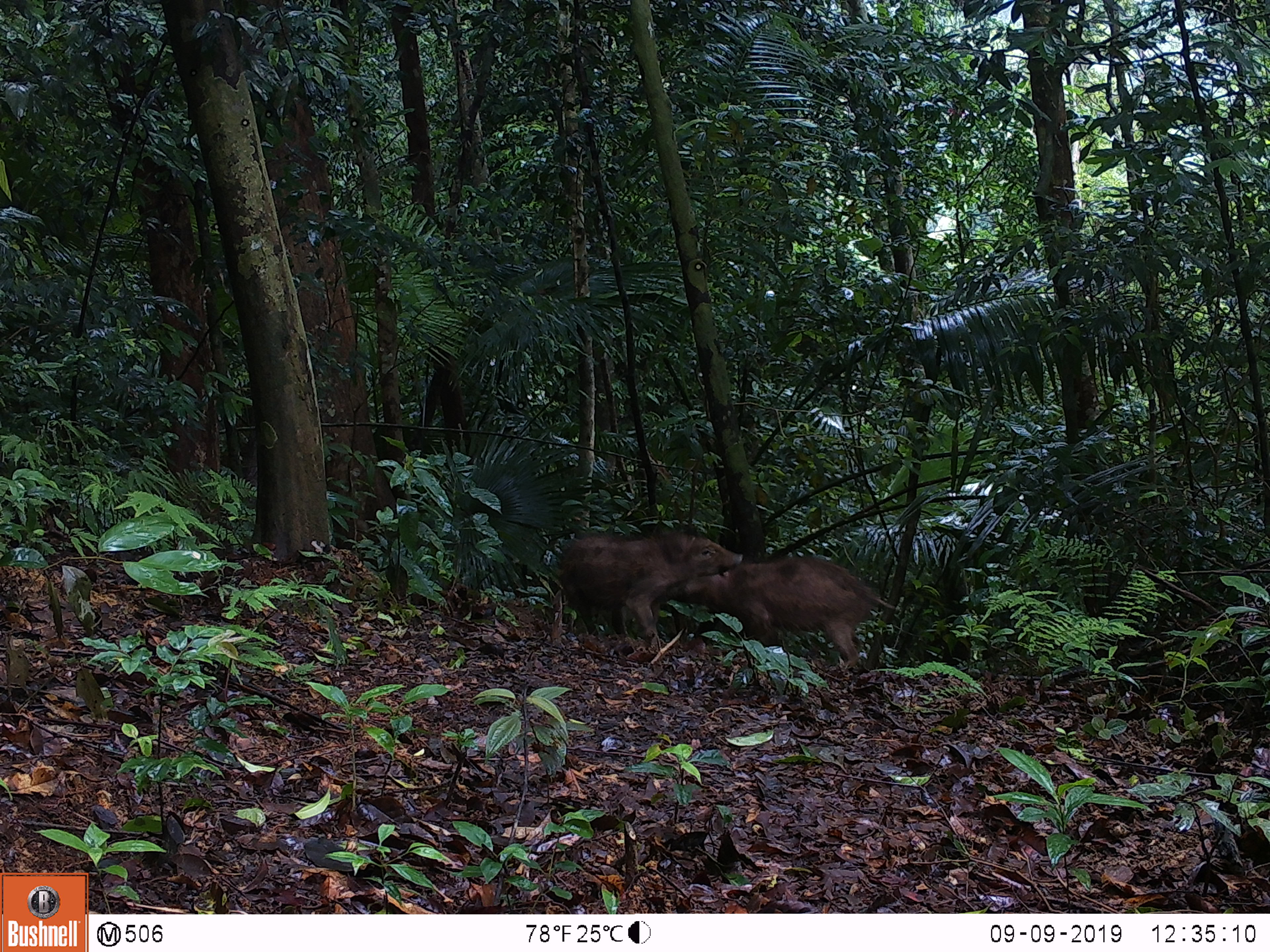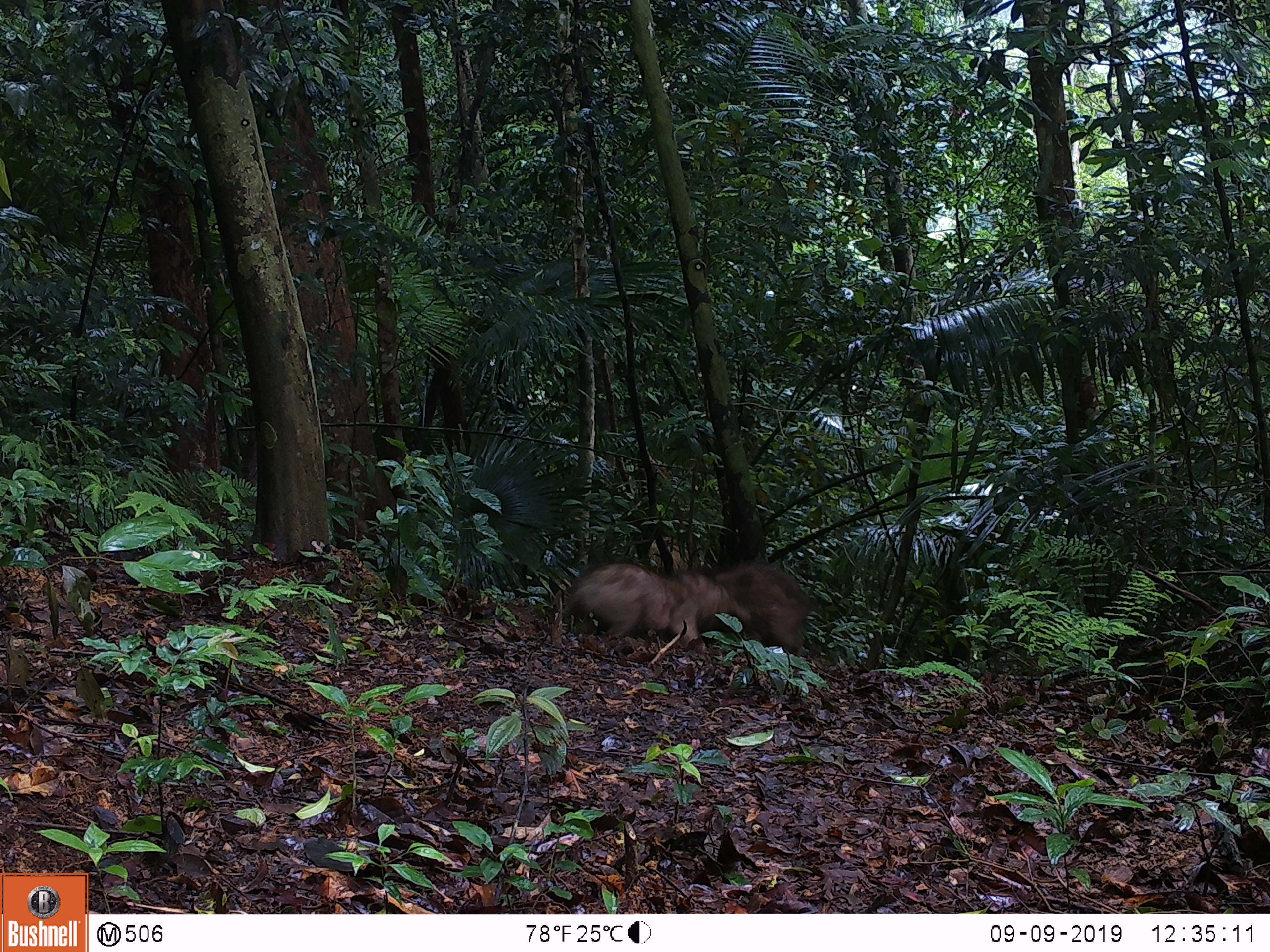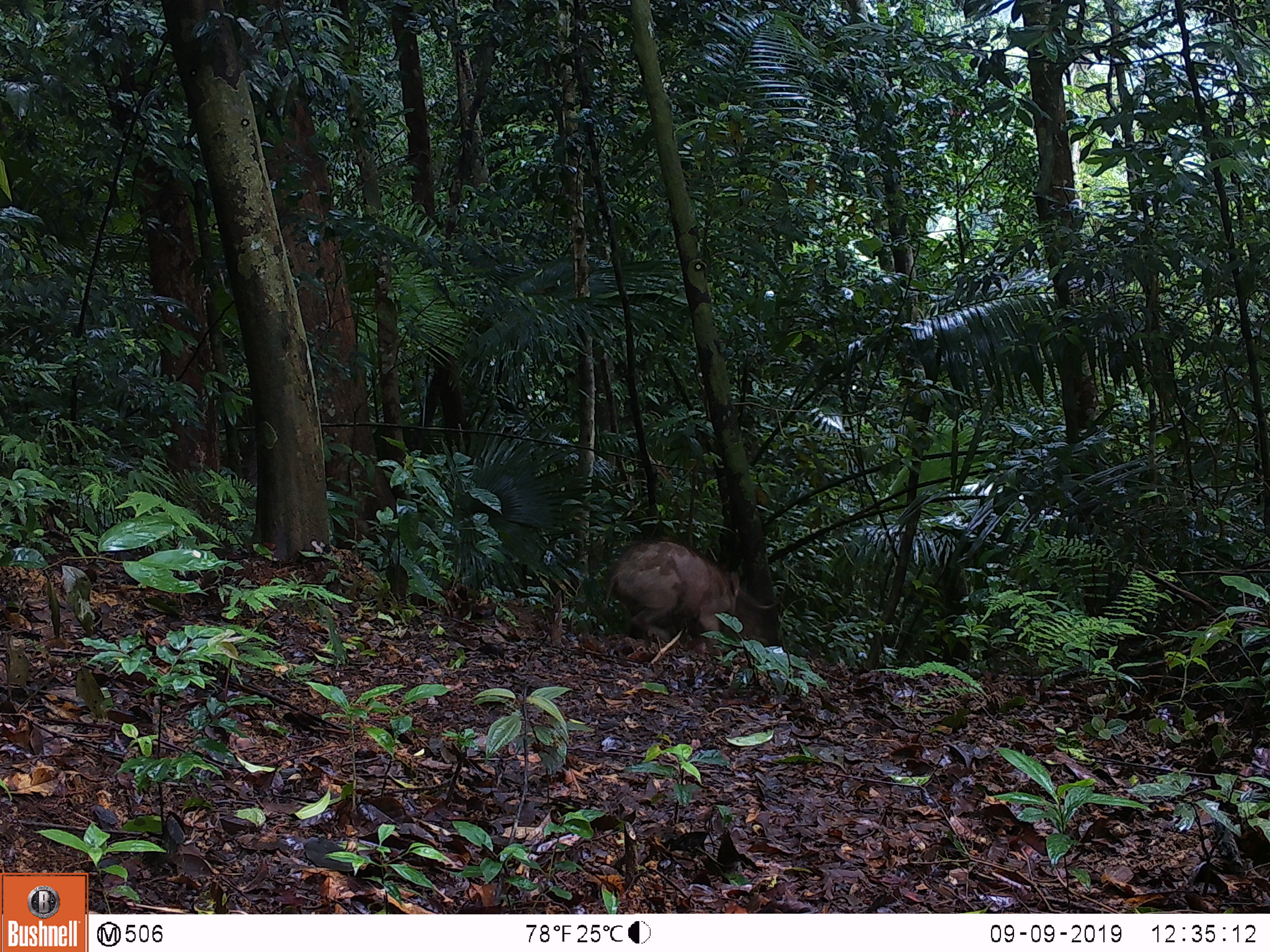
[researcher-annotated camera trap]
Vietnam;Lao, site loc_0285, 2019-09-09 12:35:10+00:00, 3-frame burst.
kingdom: Animalia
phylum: Chordata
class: Mammalia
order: Artiodactyla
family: Suidae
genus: Sus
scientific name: Sus scrofa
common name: eurasian wild pig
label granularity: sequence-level